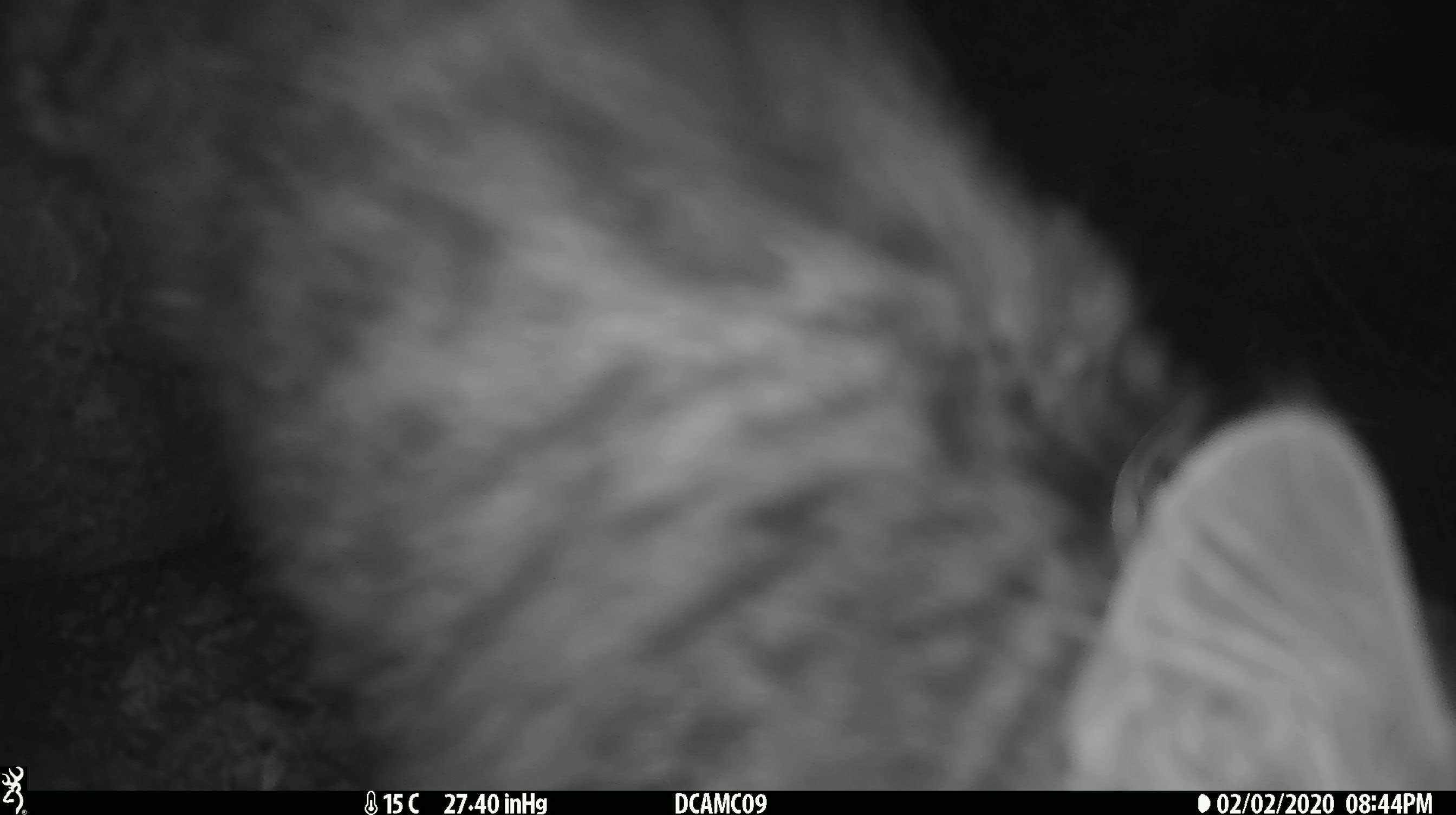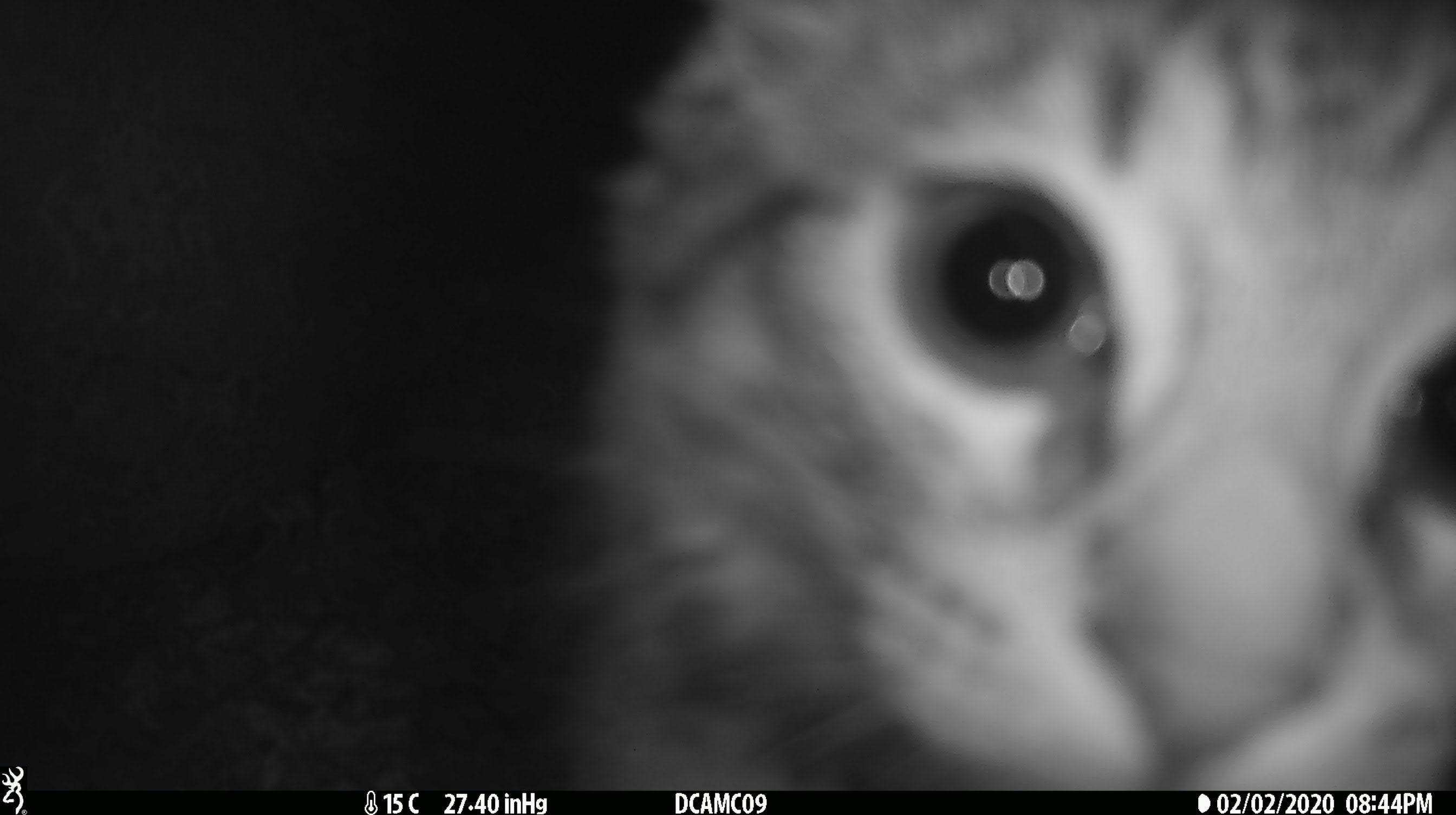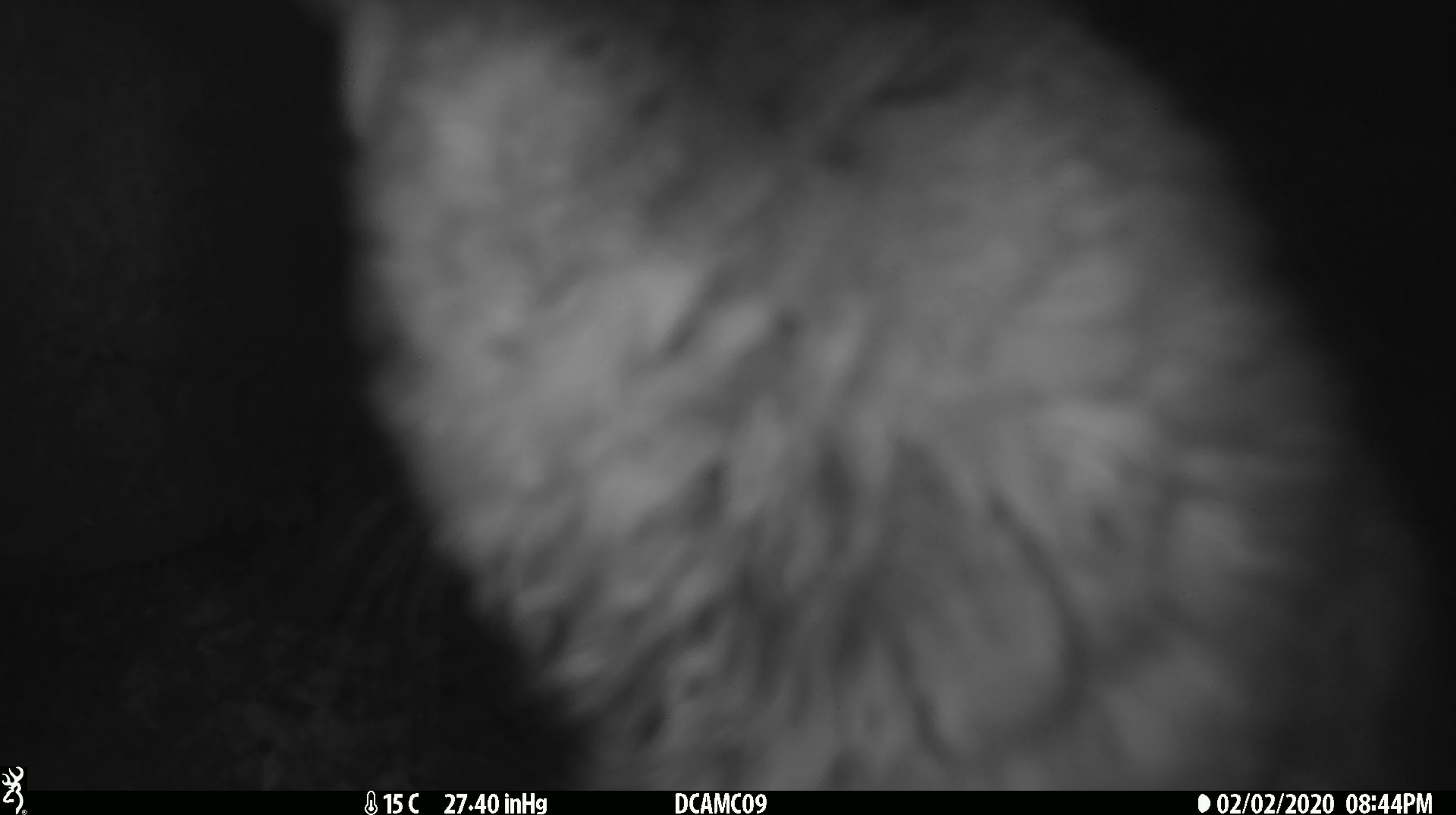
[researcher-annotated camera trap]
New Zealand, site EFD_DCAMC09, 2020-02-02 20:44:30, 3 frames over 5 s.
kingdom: Animalia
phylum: Chordata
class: Mammalia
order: Carnivora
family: Felidae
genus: Felis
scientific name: Felis catus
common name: domestic cat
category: cat